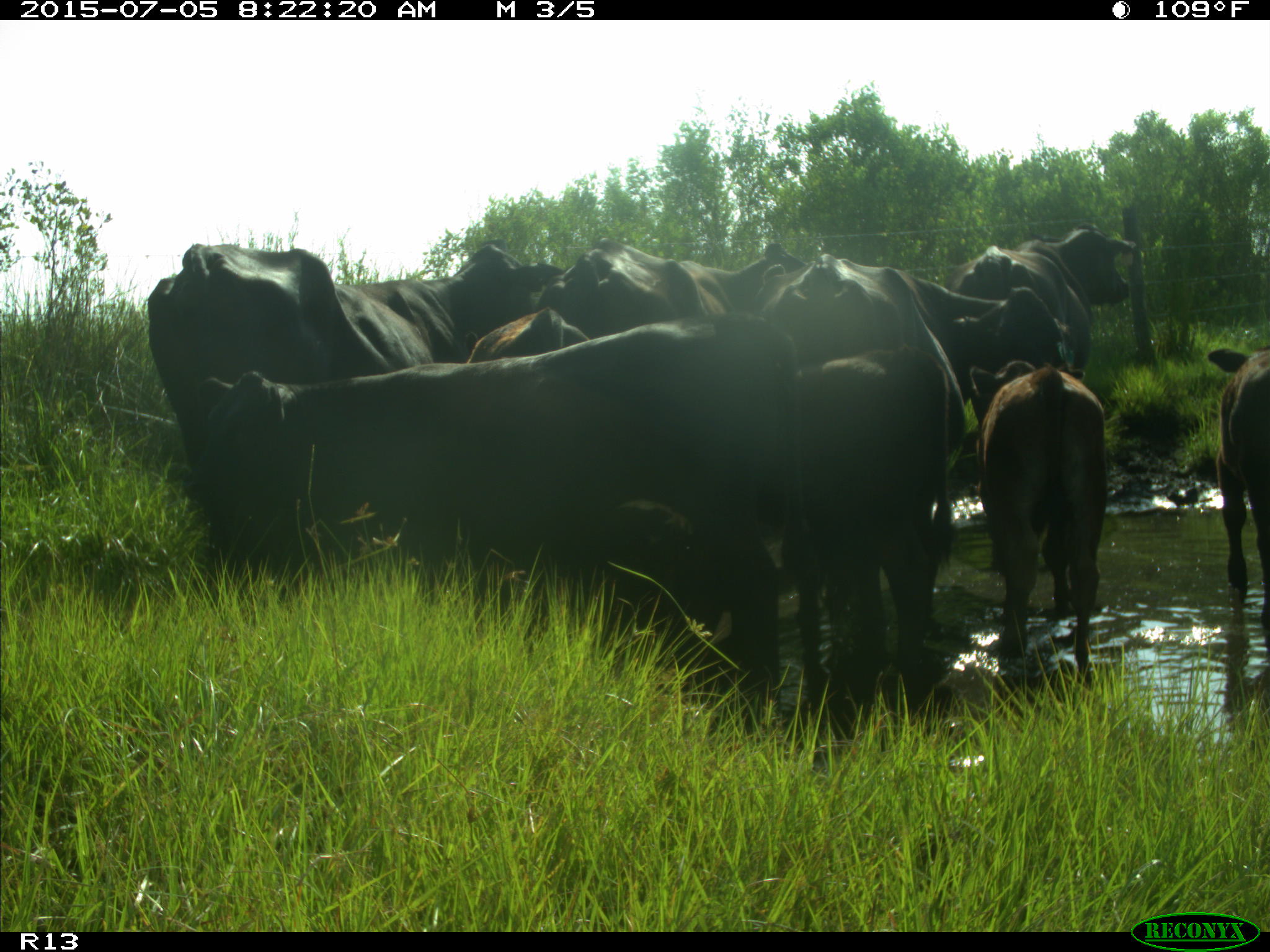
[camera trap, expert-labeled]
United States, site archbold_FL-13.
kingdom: Animalia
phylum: Chordata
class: Mammalia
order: Artiodactyla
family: Bovidae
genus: Bos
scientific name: Bos taurus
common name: domestic cow